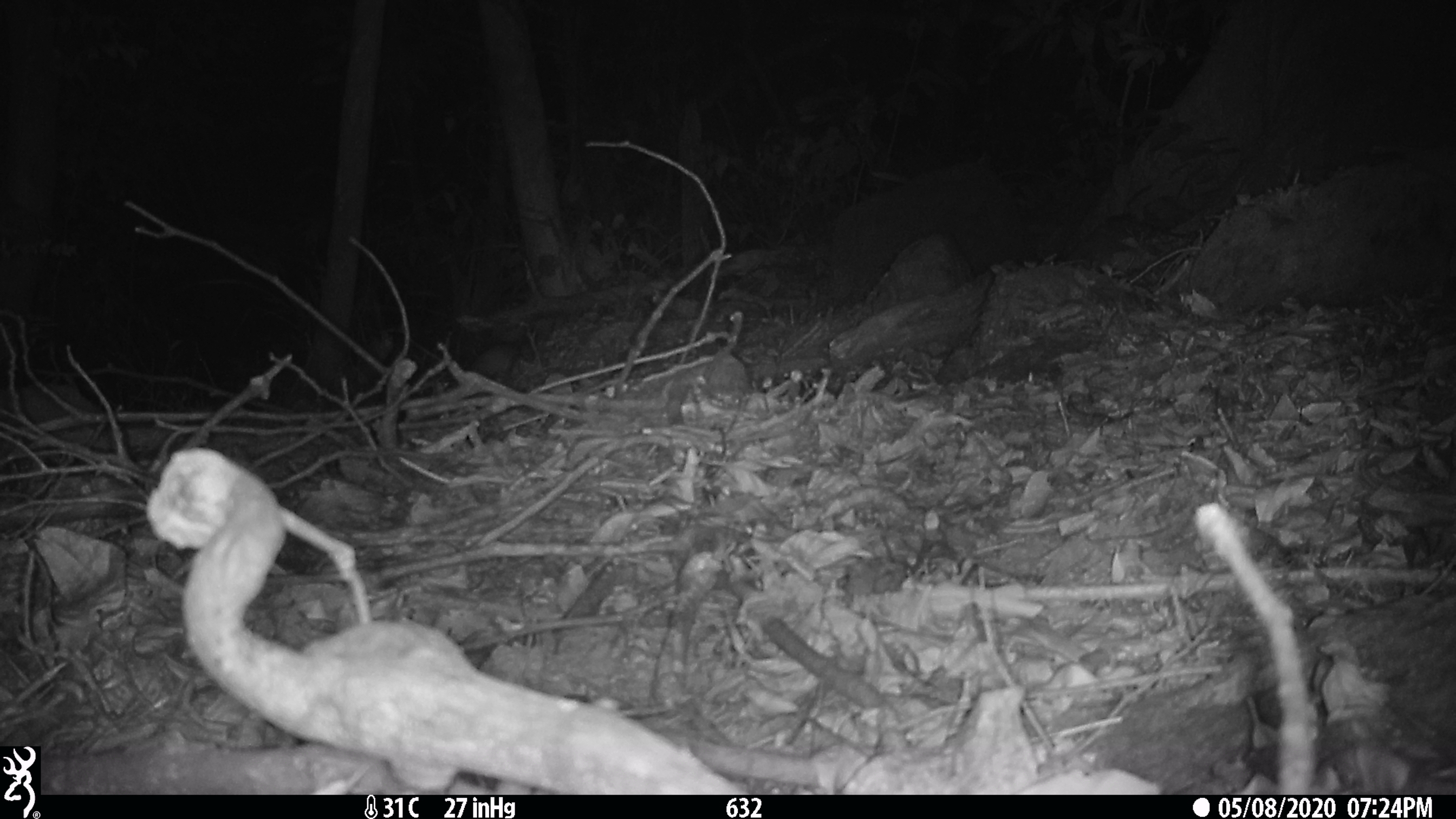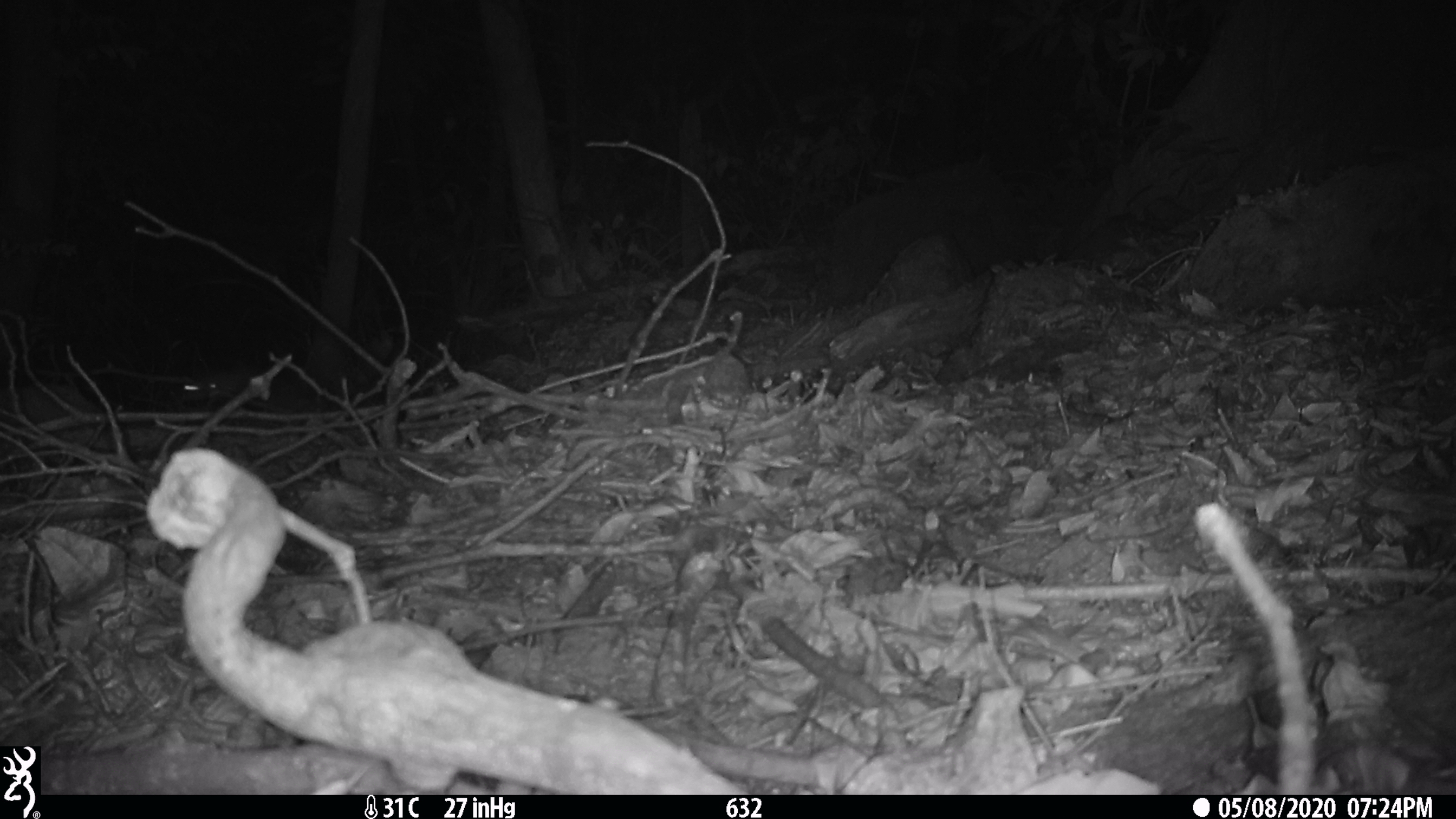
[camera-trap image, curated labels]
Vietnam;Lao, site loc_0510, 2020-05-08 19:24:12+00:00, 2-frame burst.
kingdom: Animalia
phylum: Chordata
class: Mammalia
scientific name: Mammalia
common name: mammal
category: unidentified small mammal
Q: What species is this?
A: Unidentified small mammal (mammal) (Mammalia).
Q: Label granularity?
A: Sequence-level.